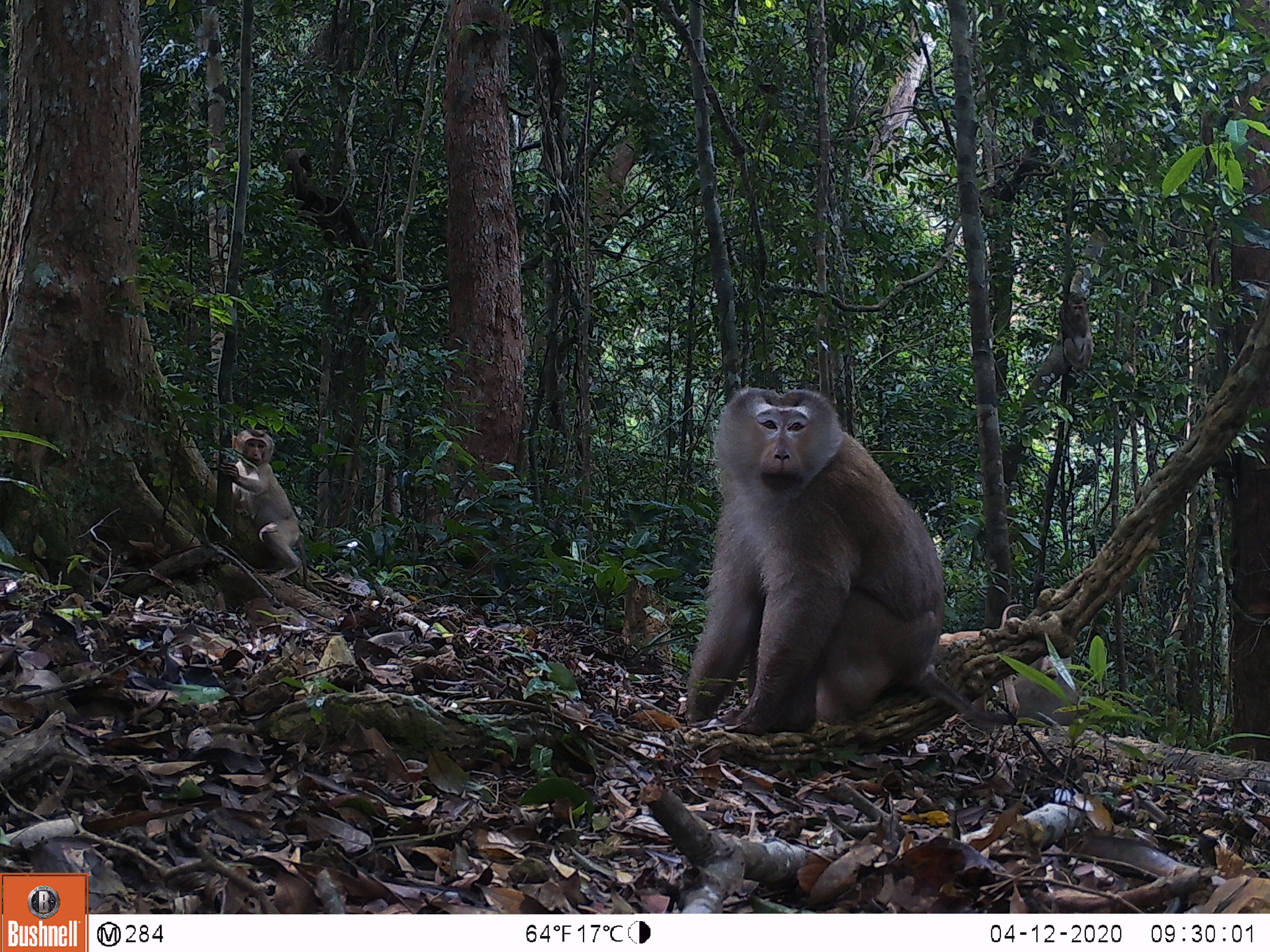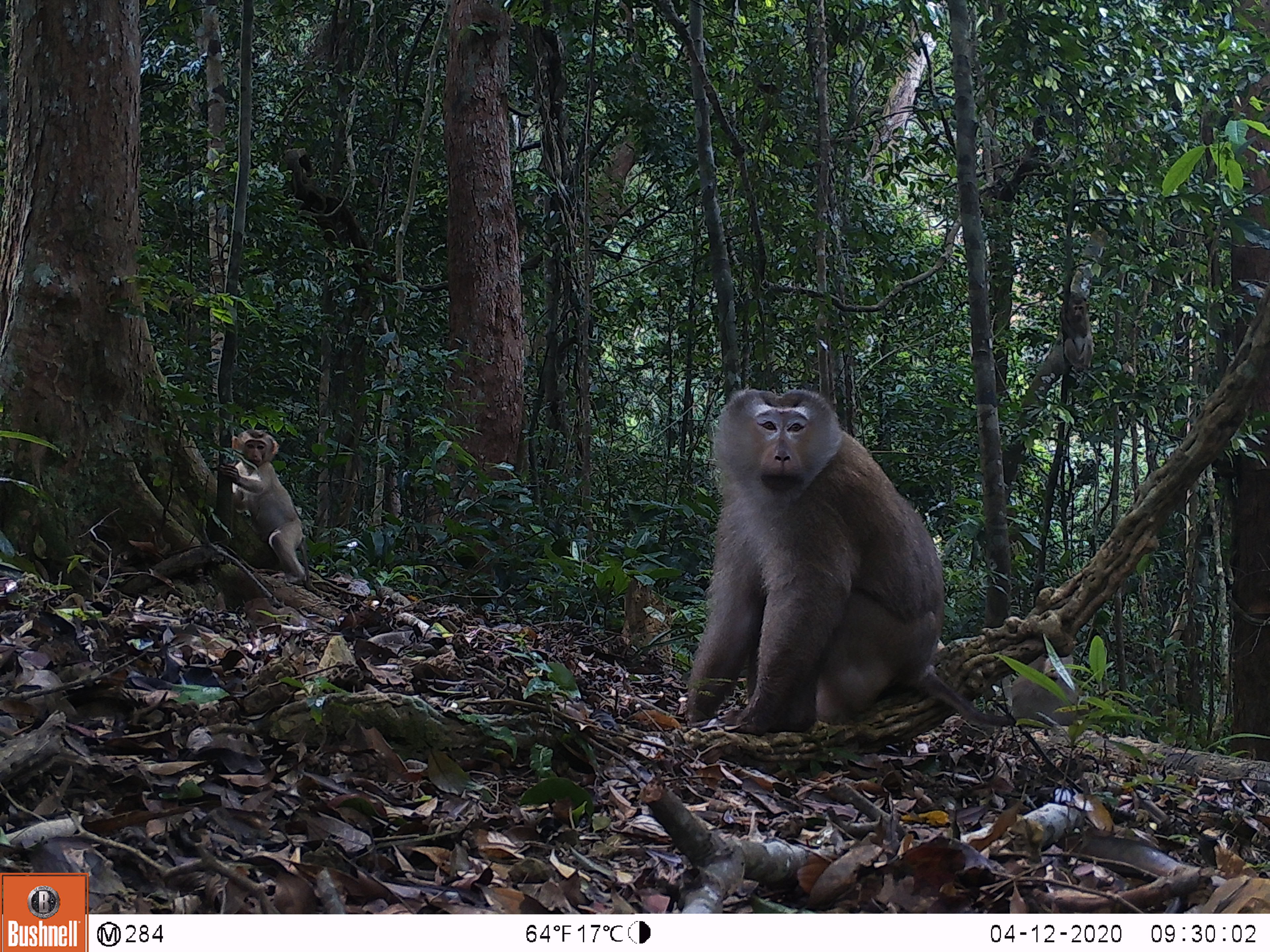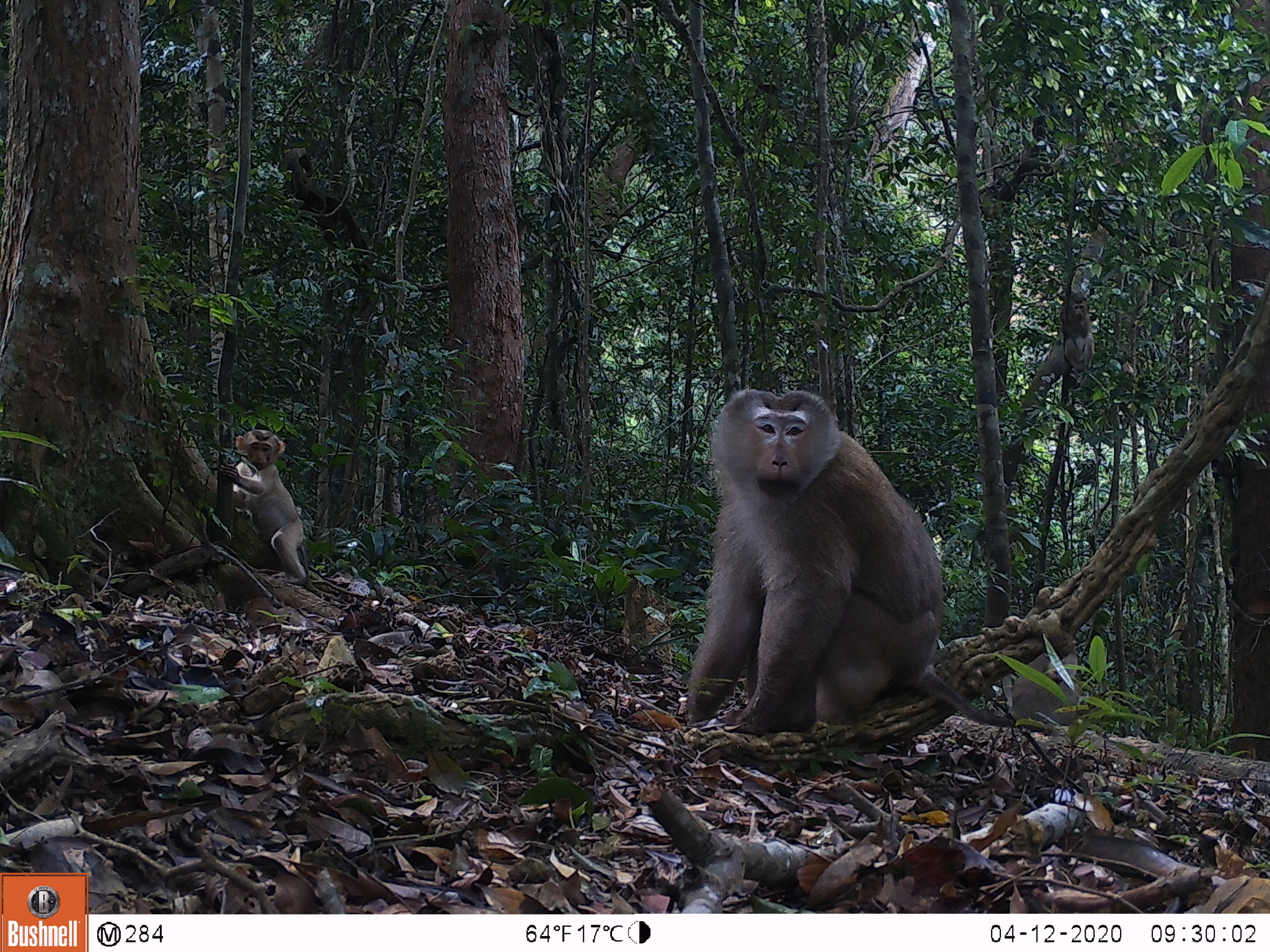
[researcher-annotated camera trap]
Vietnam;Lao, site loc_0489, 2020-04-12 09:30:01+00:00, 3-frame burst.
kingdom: Animalia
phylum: Chordata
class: Mammalia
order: Primates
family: Cercopithecidae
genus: Macaca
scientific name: Macaca nemestrina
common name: pig-tailed macaque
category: pig tailed macaque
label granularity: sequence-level